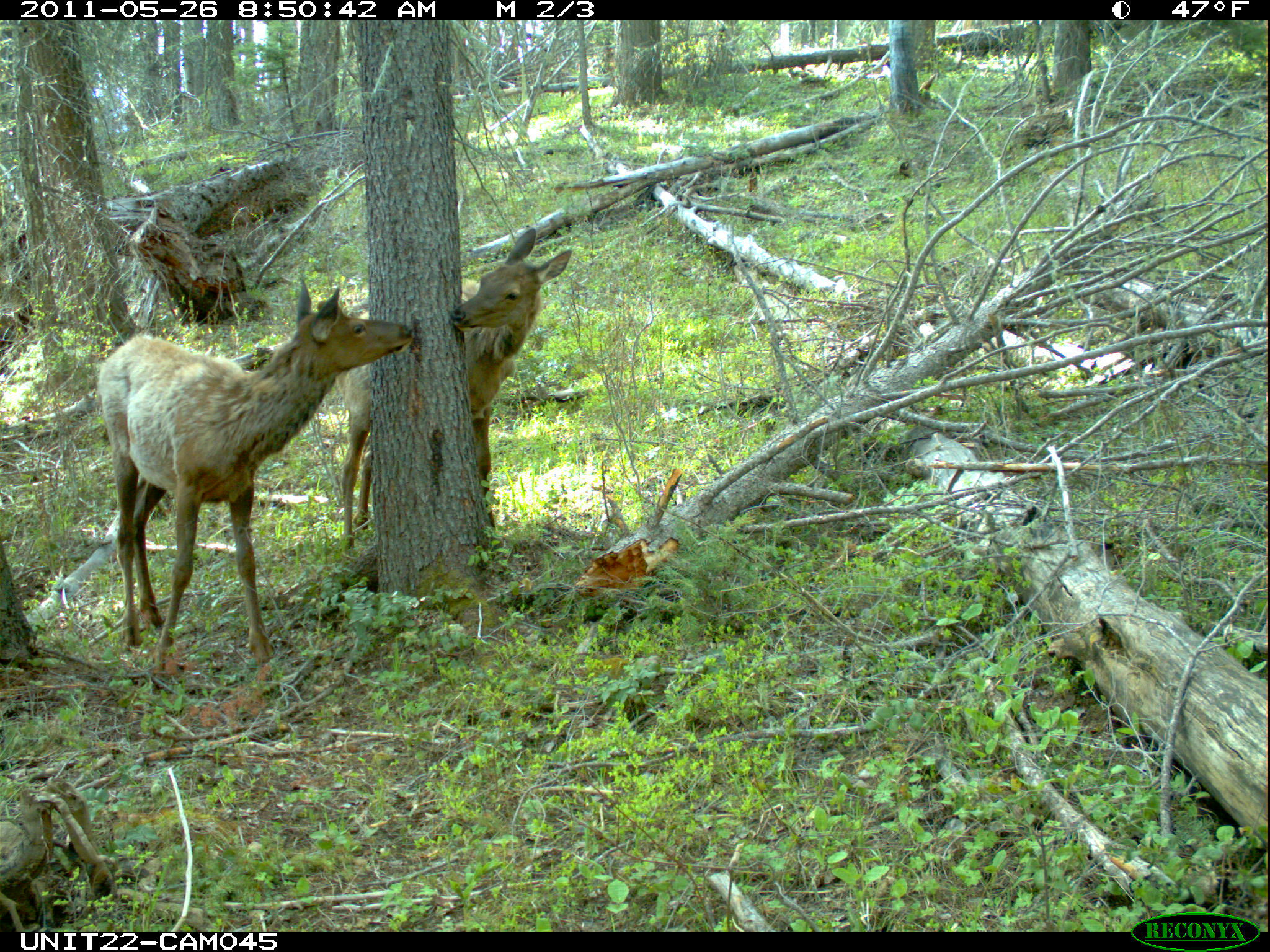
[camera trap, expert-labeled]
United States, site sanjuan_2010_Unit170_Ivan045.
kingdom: Animalia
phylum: Chordata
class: Mammalia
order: Artiodactyla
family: Cervidae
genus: Cervus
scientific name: Cervus elaphus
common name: red deer